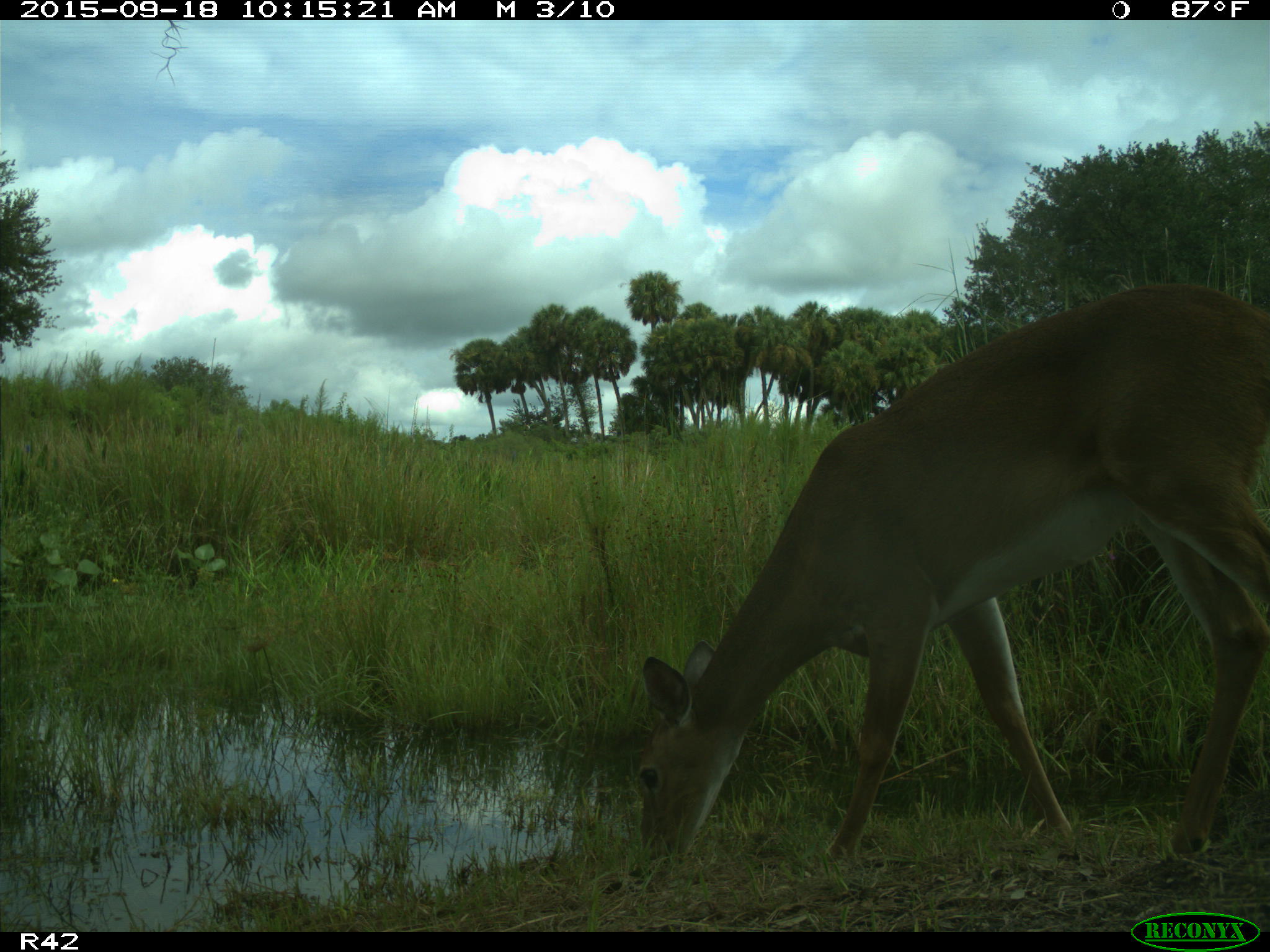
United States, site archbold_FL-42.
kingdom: Animalia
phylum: Chordata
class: Mammalia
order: Artiodactyla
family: Cervidae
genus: Odocoileus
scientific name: Odocoileus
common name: deer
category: unidentified deer